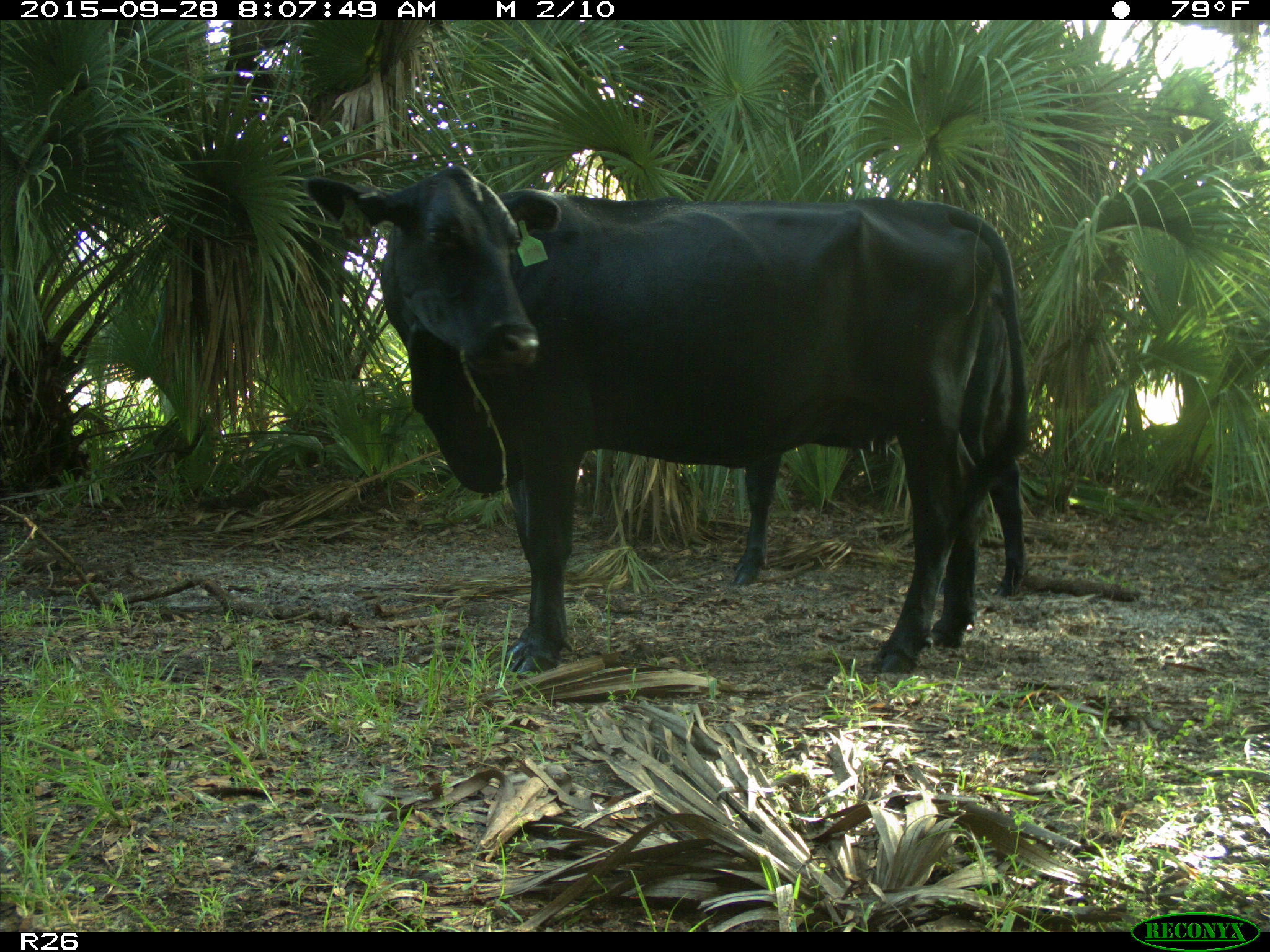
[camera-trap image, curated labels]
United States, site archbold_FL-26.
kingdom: Animalia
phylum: Chordata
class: Mammalia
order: Artiodactyla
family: Bovidae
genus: Bos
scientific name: Bos taurus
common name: domestic cow